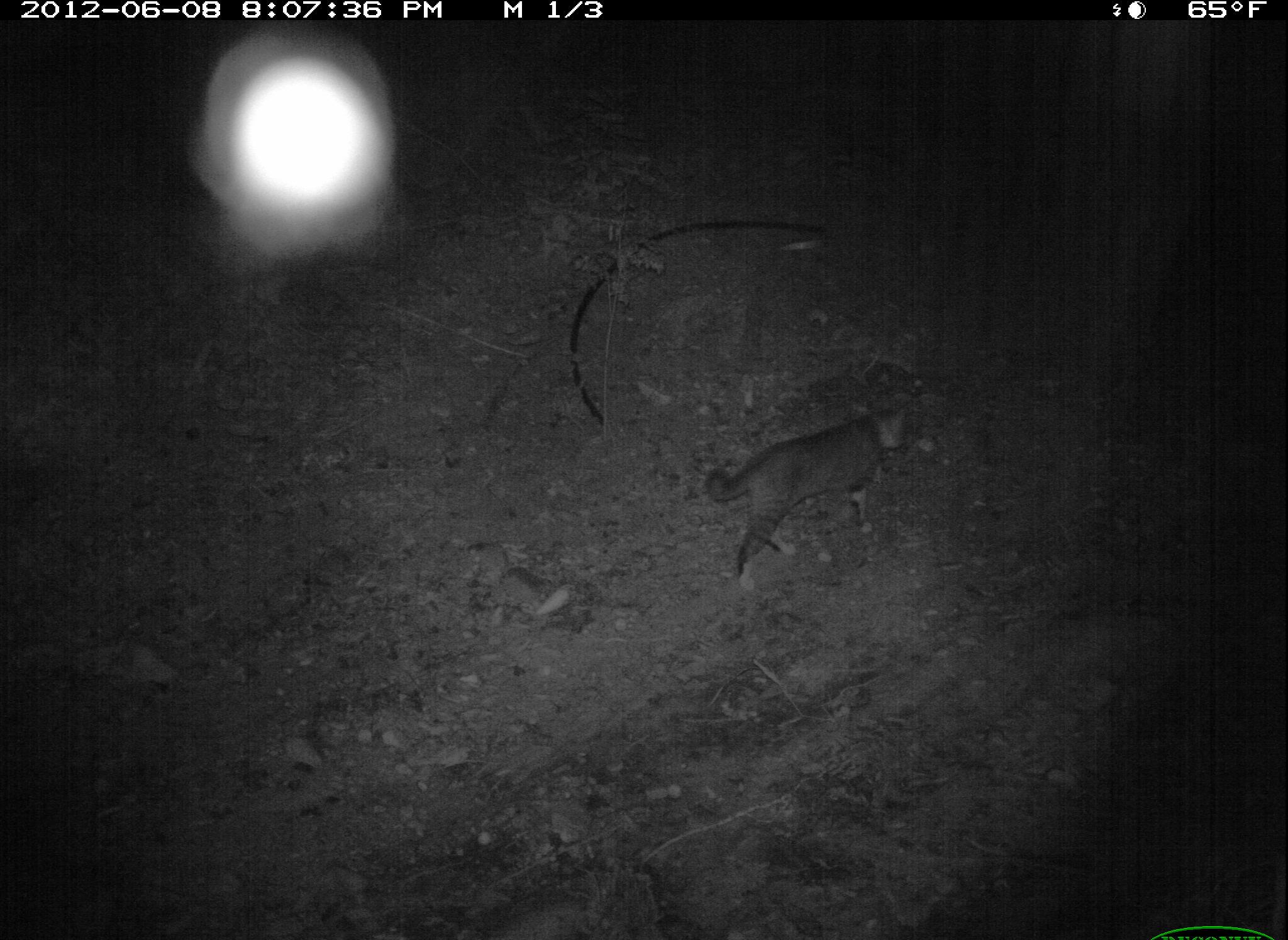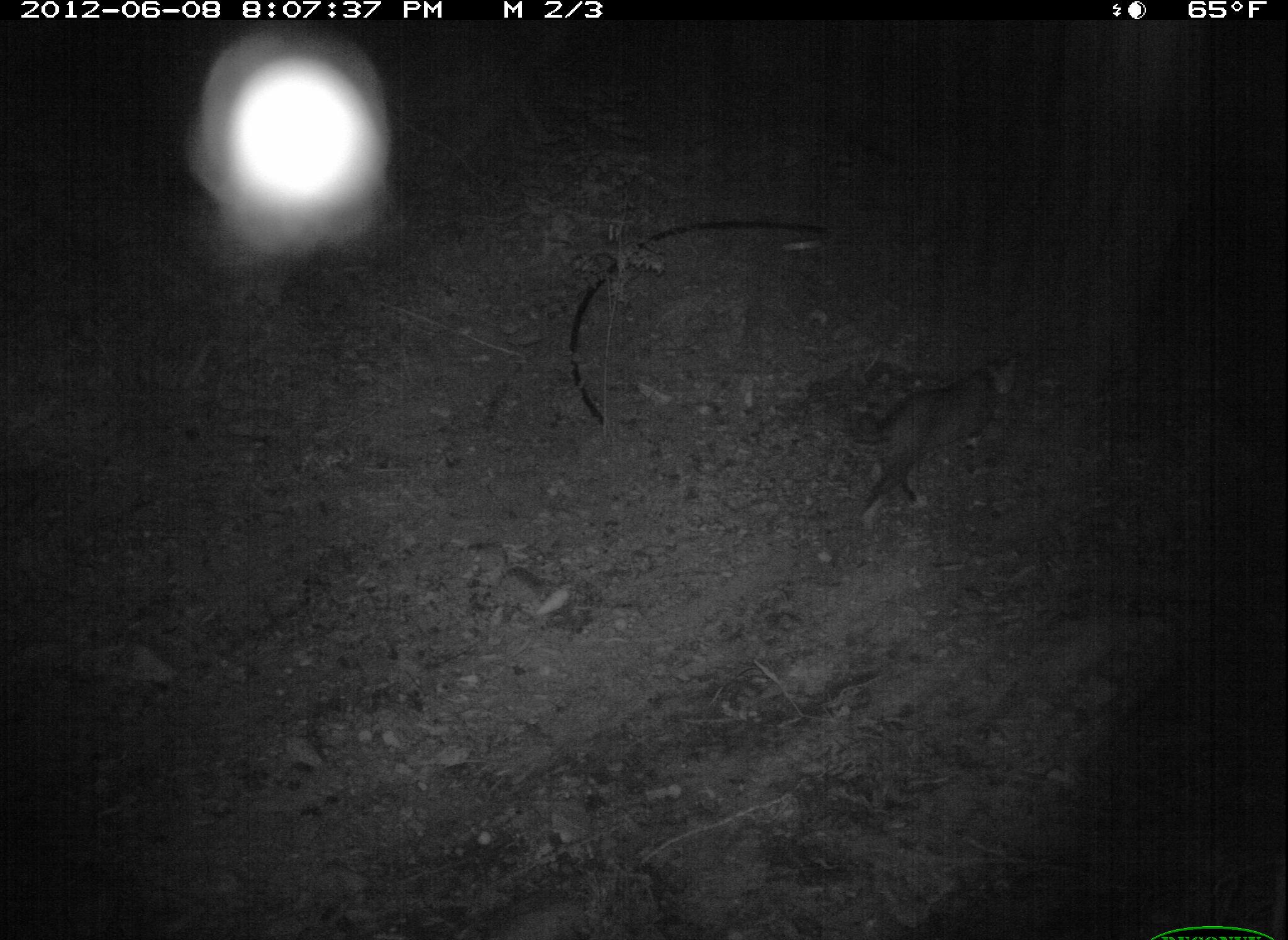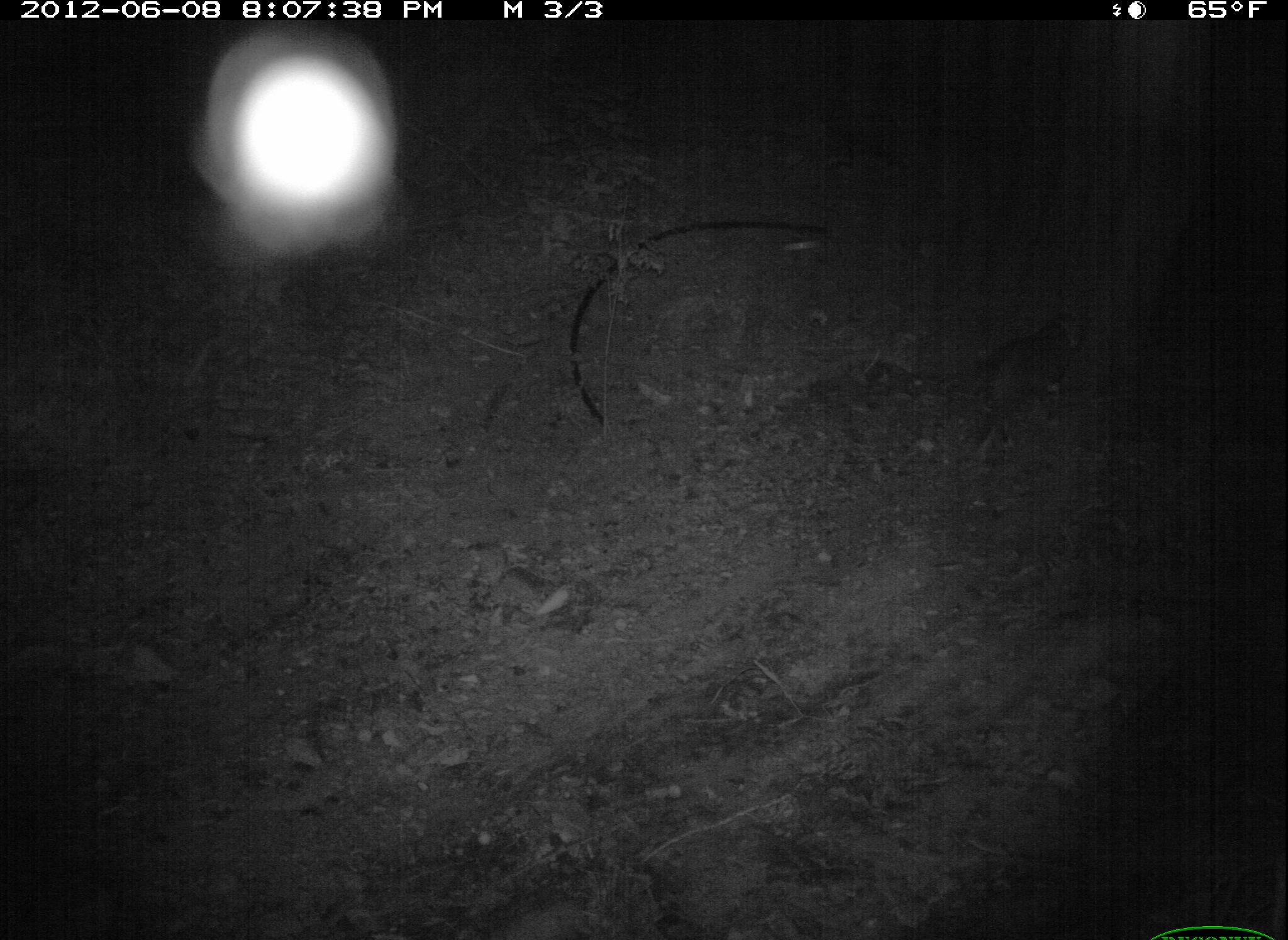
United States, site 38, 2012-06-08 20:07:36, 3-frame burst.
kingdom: Animalia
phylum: Chordata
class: Mammalia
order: Carnivora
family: Felidae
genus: Felis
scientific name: Felis catus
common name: cat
Cat (Felis catus).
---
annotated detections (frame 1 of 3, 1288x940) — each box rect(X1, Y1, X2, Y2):
cat: rect(686, 387, 926, 583)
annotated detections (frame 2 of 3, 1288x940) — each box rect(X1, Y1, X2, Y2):
cat: rect(832, 346, 1032, 554)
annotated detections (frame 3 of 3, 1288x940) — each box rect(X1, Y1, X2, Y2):
cat: rect(956, 296, 1119, 469)